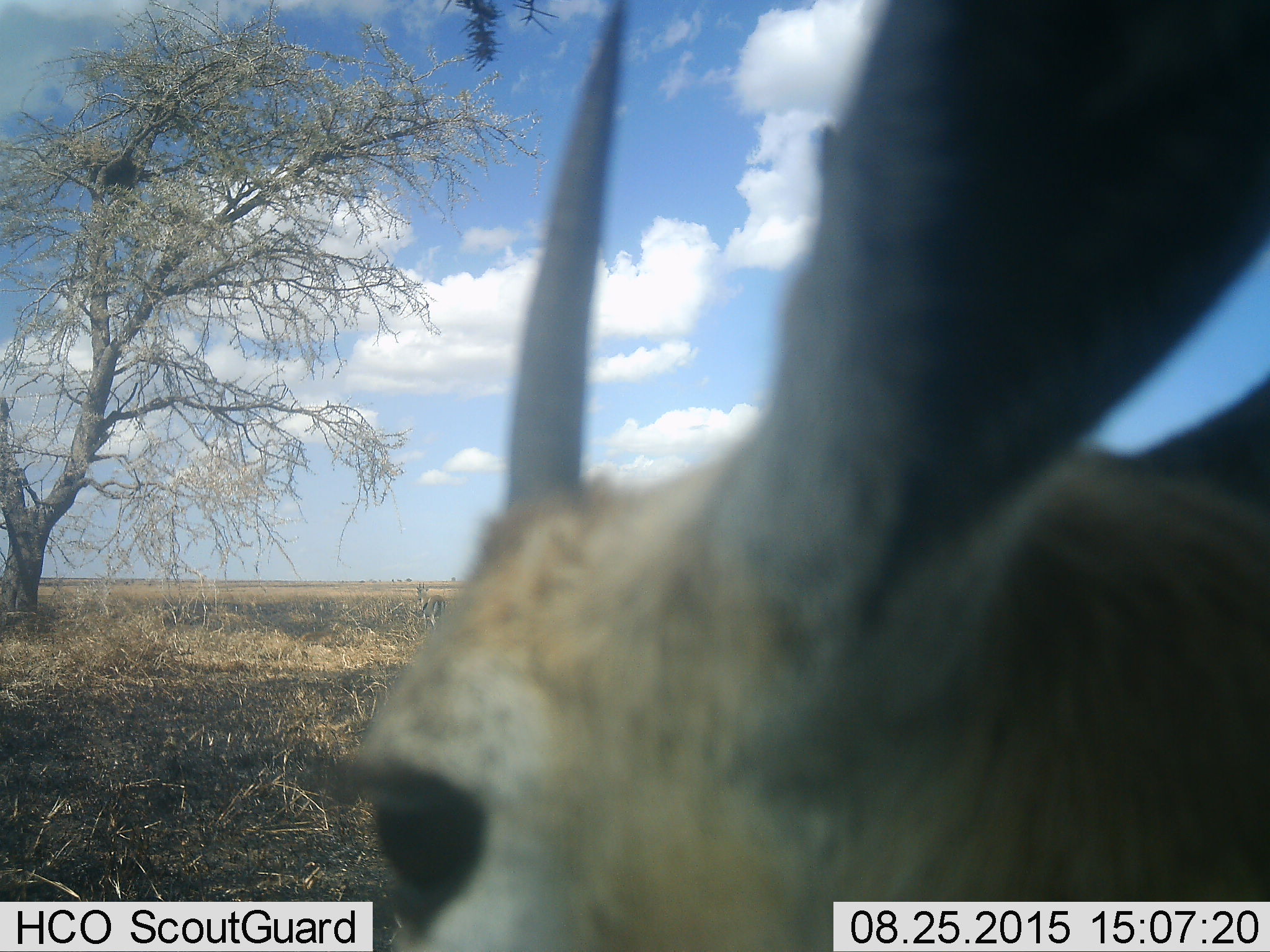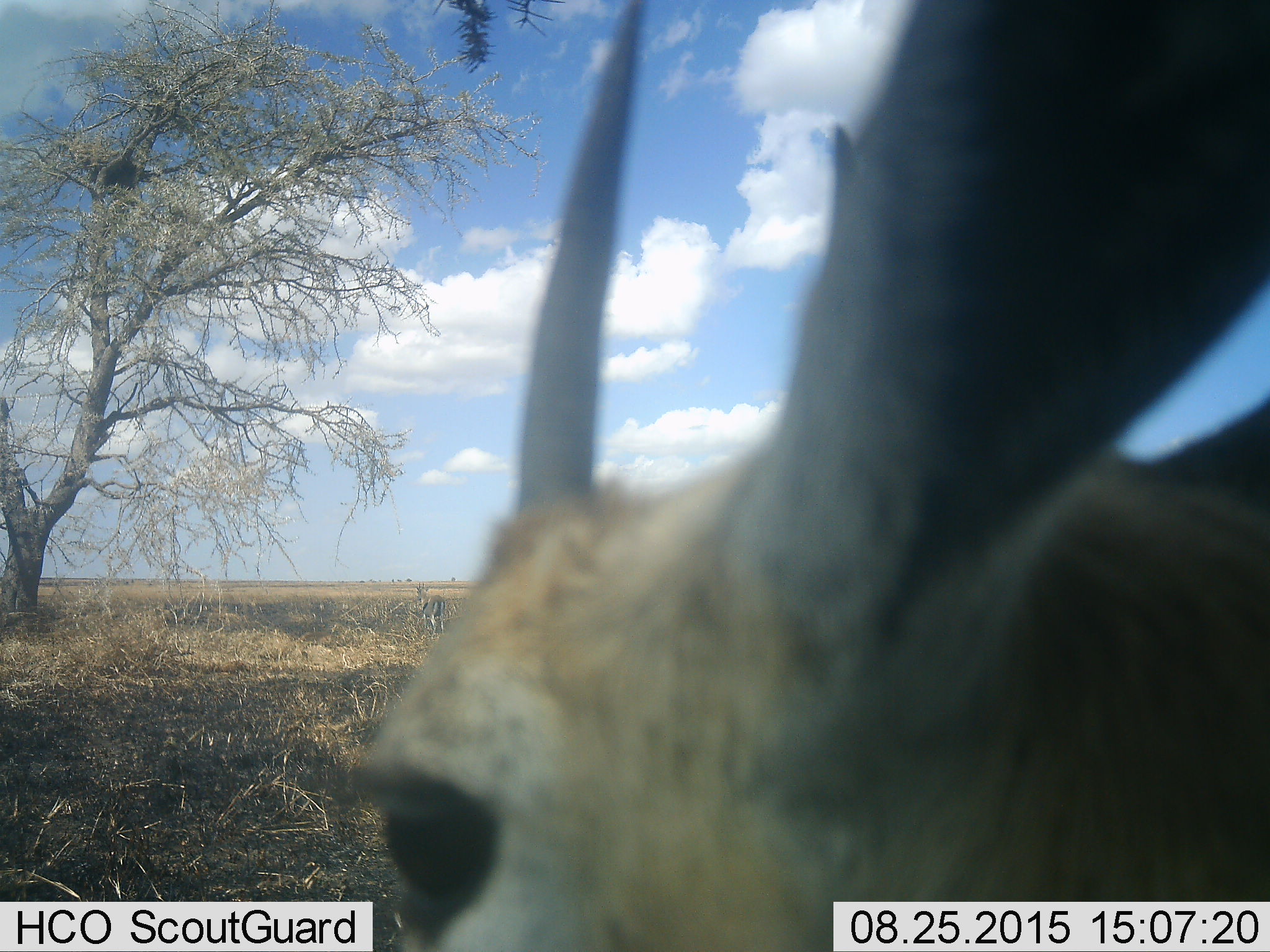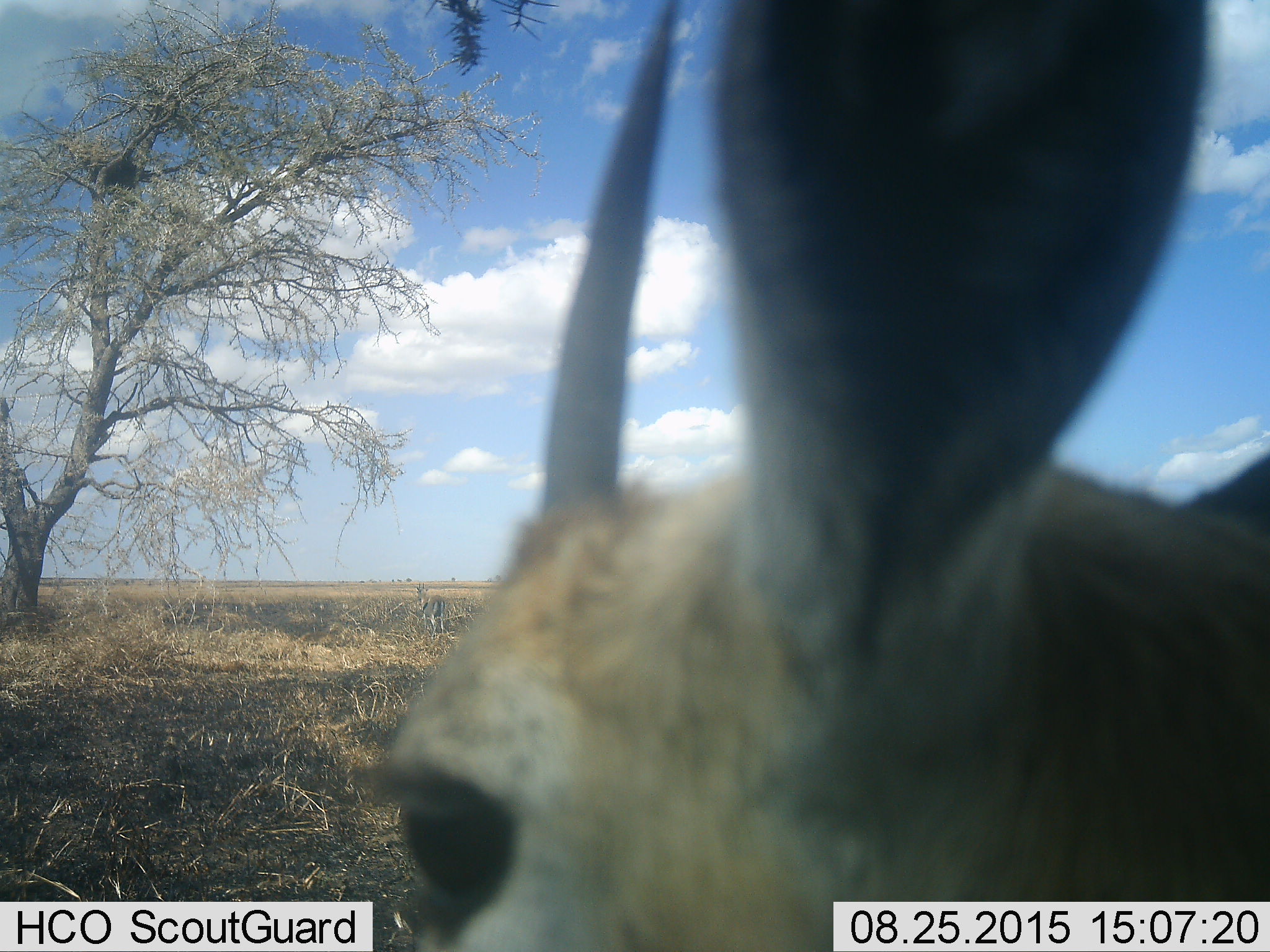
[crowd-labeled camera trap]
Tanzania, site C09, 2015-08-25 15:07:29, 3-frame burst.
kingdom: Animalia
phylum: Chordata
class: Mammalia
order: Artiodactyla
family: Bovidae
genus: Eudorcas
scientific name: Eudorcas thomsonii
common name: thomson's gazelle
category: gazellethomsons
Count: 2.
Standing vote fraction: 92%.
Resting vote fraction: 0%.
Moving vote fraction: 0%.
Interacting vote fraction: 8%.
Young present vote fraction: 8%.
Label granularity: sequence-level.